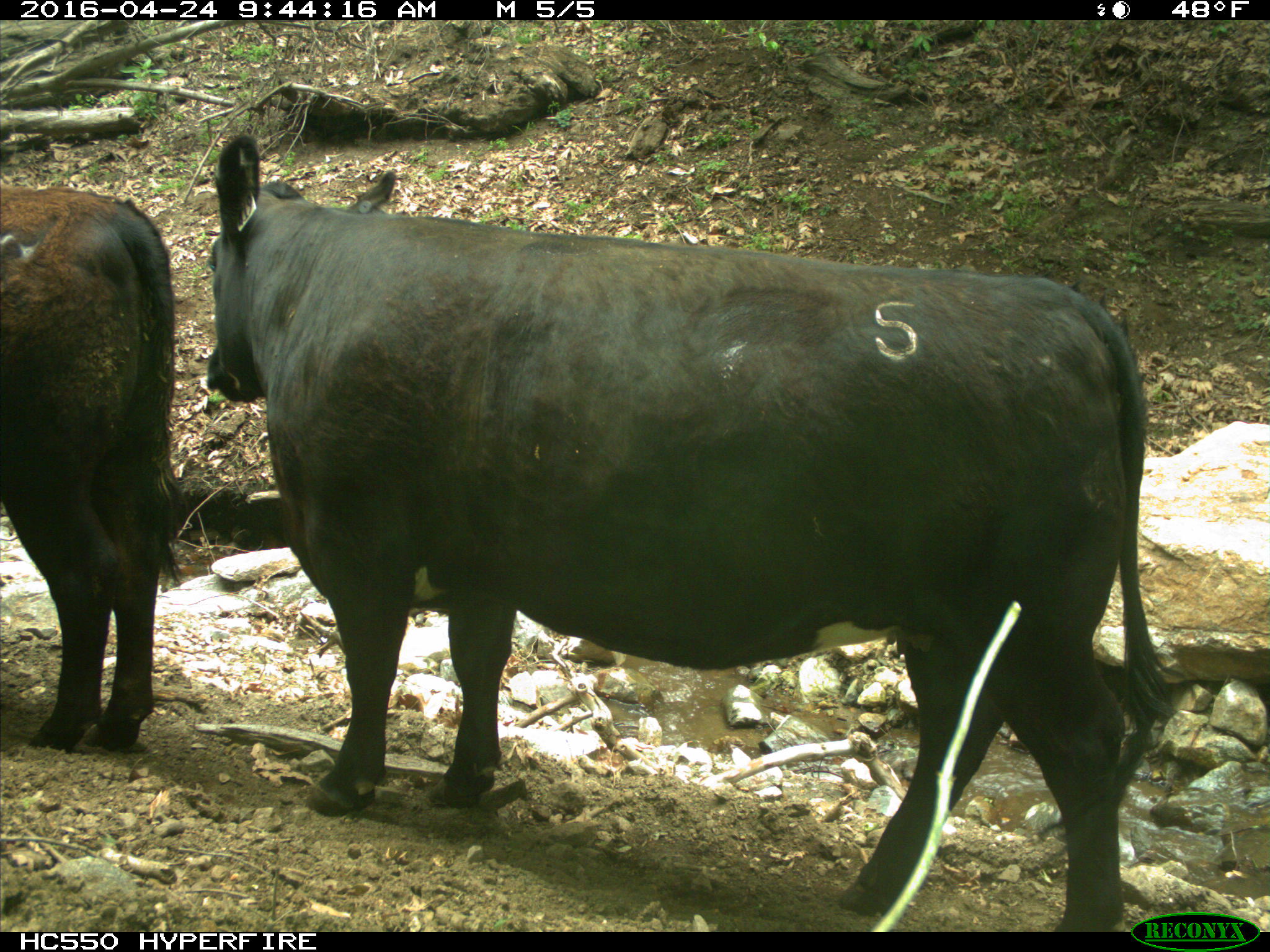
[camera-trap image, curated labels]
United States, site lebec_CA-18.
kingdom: Animalia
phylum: Chordata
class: Mammalia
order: Artiodactyla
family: Bovidae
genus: Bos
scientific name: Bos taurus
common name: domestic cow